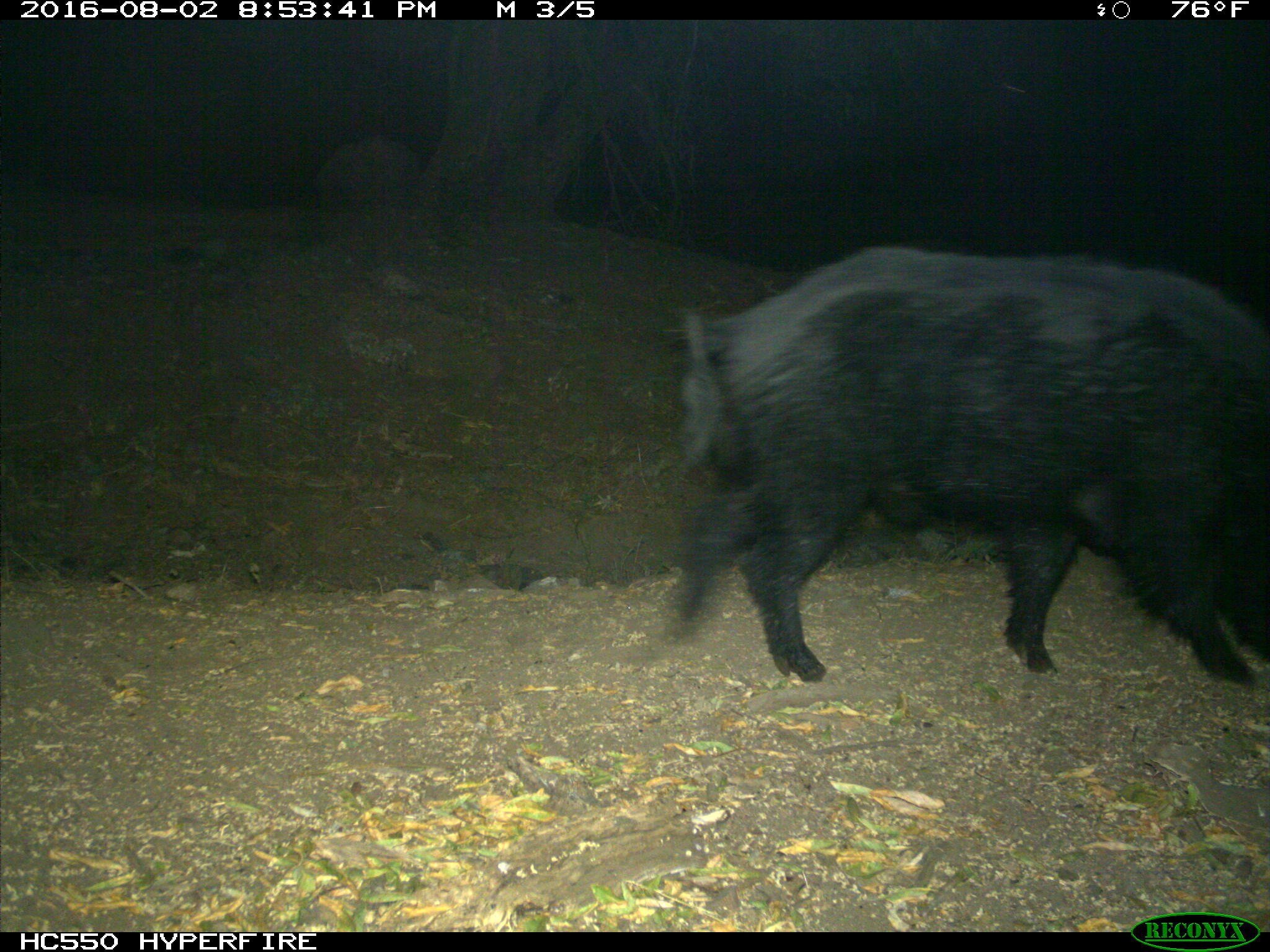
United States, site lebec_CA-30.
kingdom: Animalia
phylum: Chordata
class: Mammalia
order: Artiodactyla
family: Suidae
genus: Sus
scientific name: Sus scrofa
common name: wild boar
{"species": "Sus scrofa (wild boar)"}